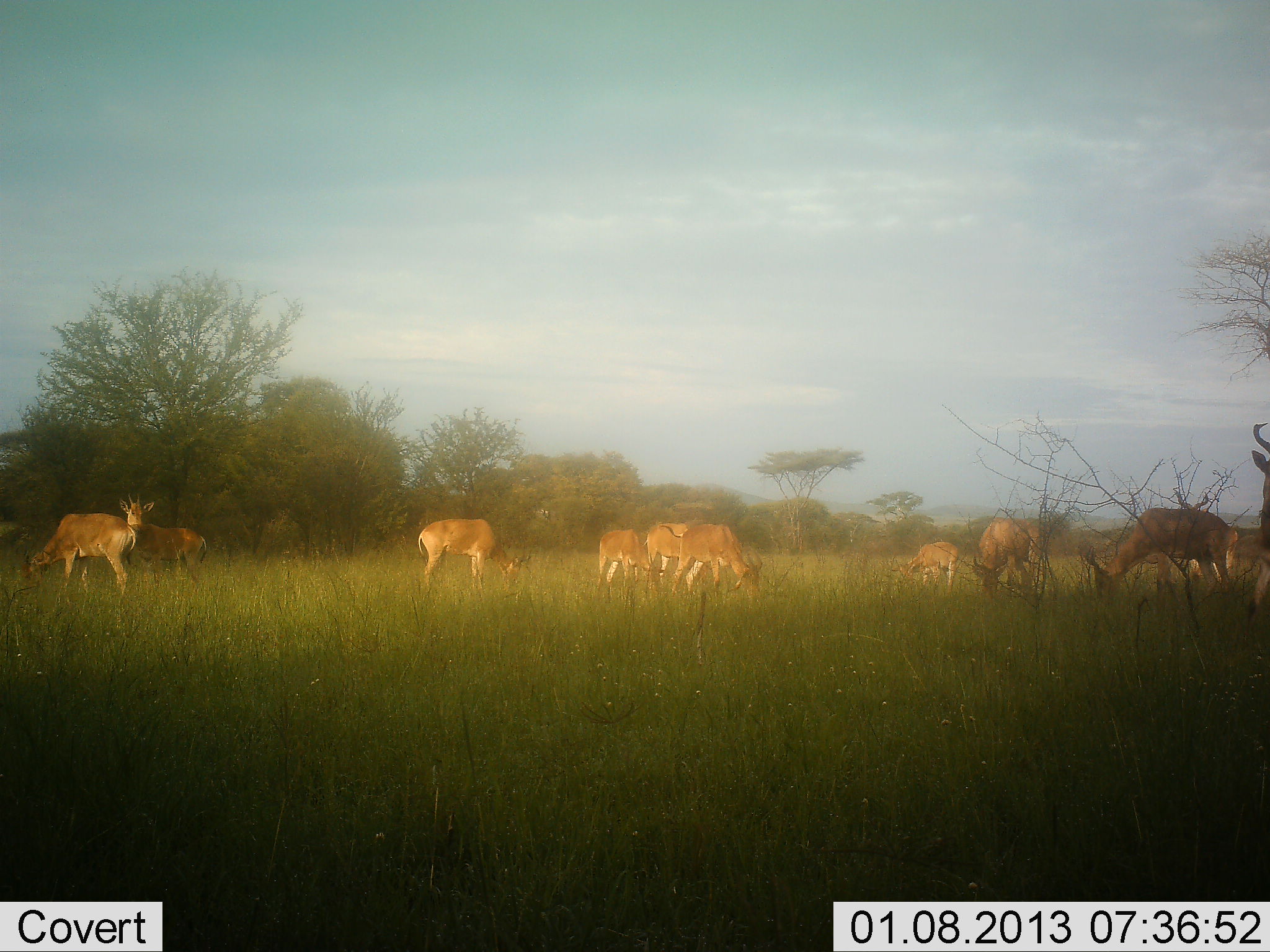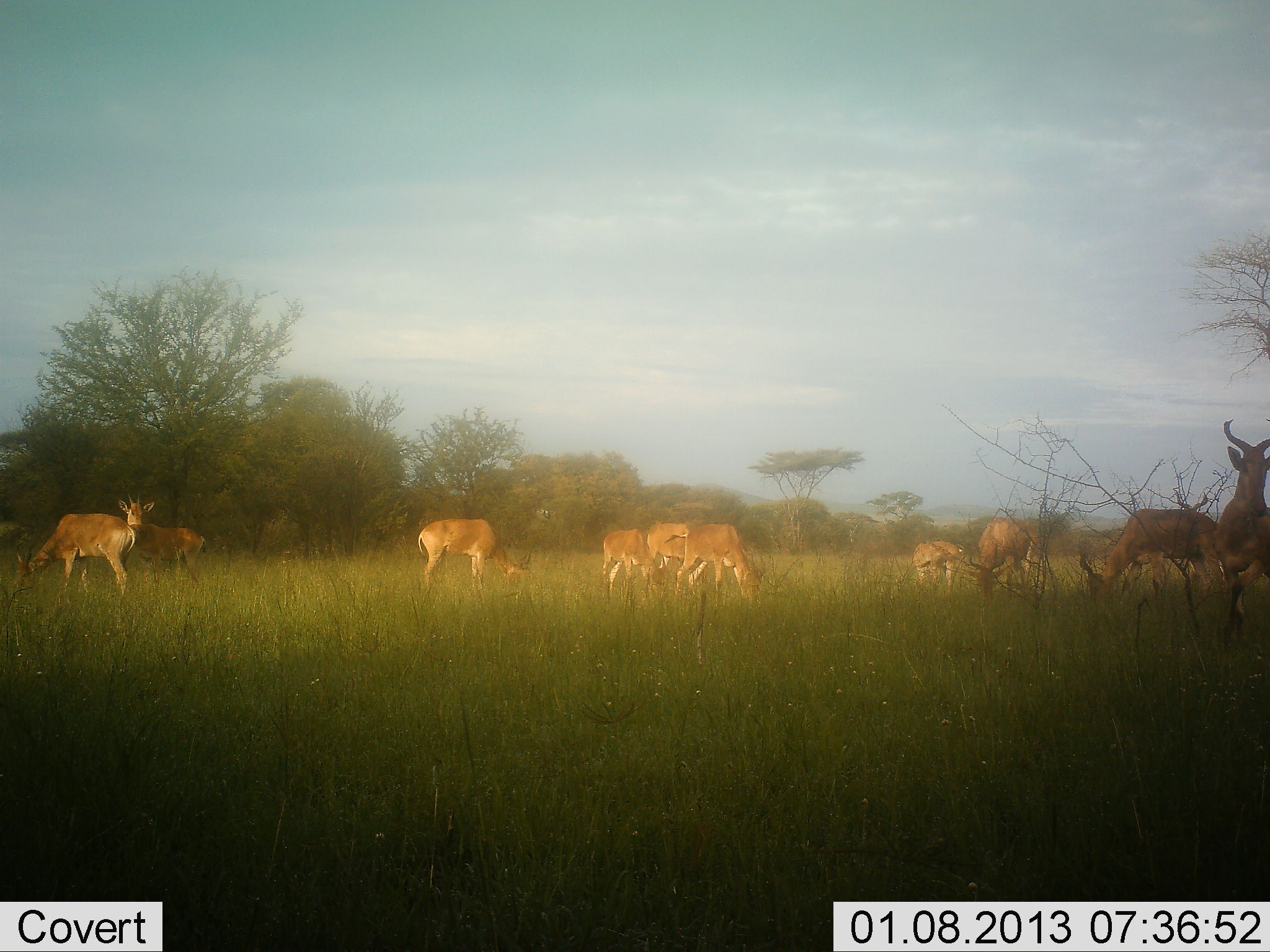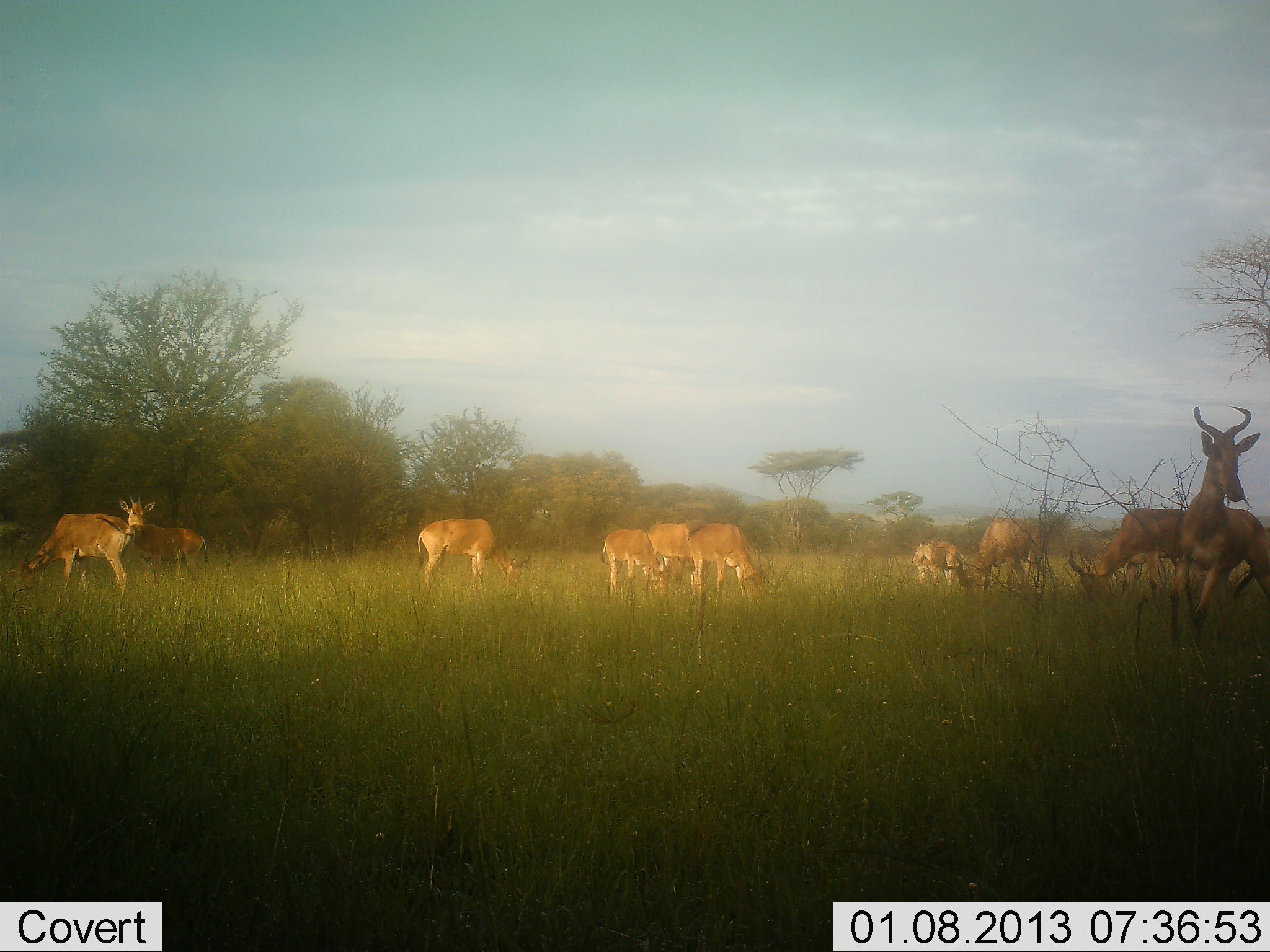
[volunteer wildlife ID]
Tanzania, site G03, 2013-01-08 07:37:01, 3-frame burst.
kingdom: Animalia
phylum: Chordata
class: Mammalia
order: Artiodactyla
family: Bovidae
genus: Alcelaphus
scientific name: Alcelaphus buselaphus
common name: hartebeest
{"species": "hartebeest (Alcelaphus buselaphus)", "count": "11-50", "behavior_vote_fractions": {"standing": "64%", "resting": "5%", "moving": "27%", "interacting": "5%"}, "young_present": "9%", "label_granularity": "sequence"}